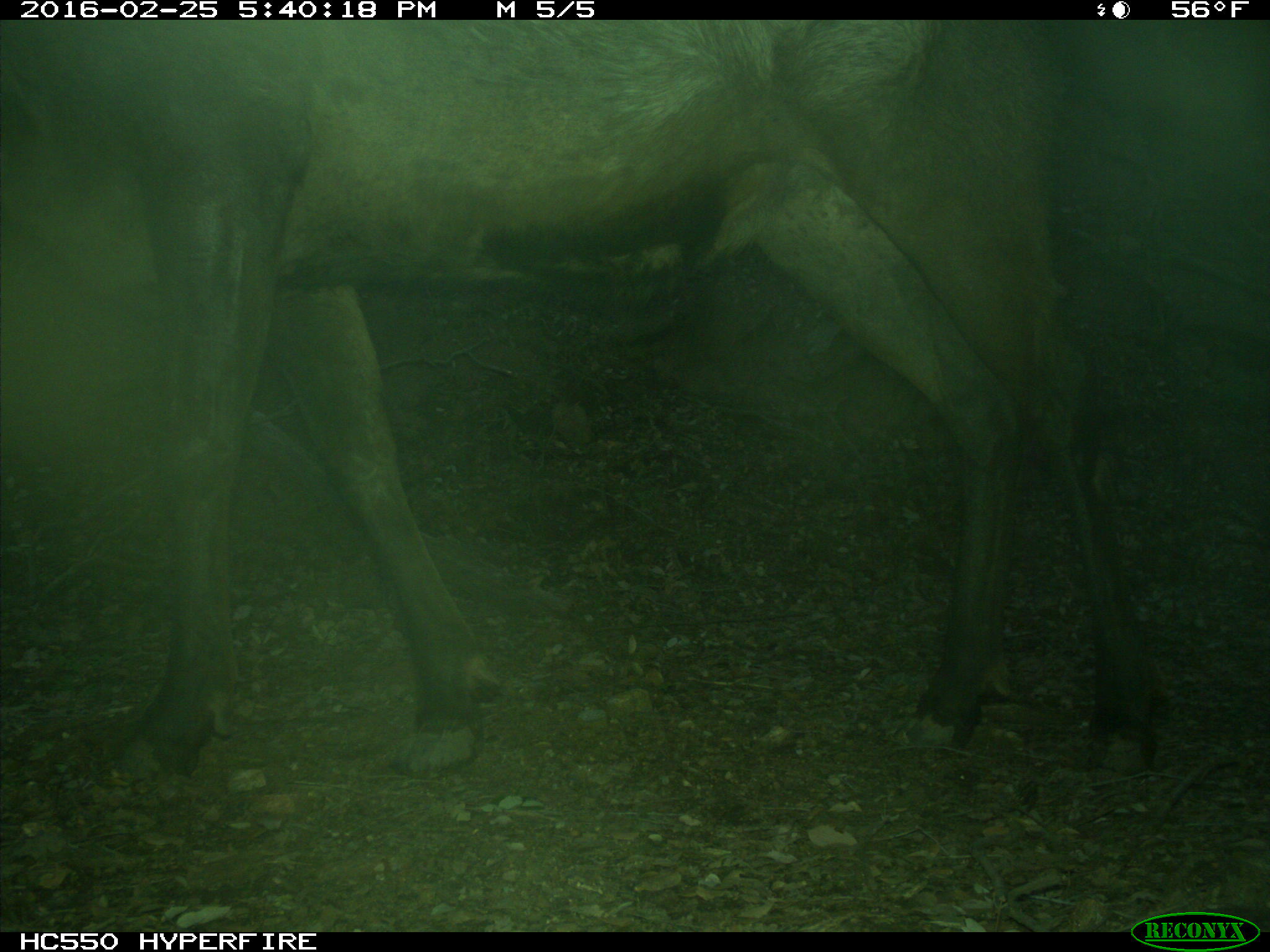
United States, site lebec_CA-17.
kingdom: Animalia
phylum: Chordata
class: Mammalia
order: Artiodactyla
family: Cervidae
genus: Cervus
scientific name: Cervus canadensis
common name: elk